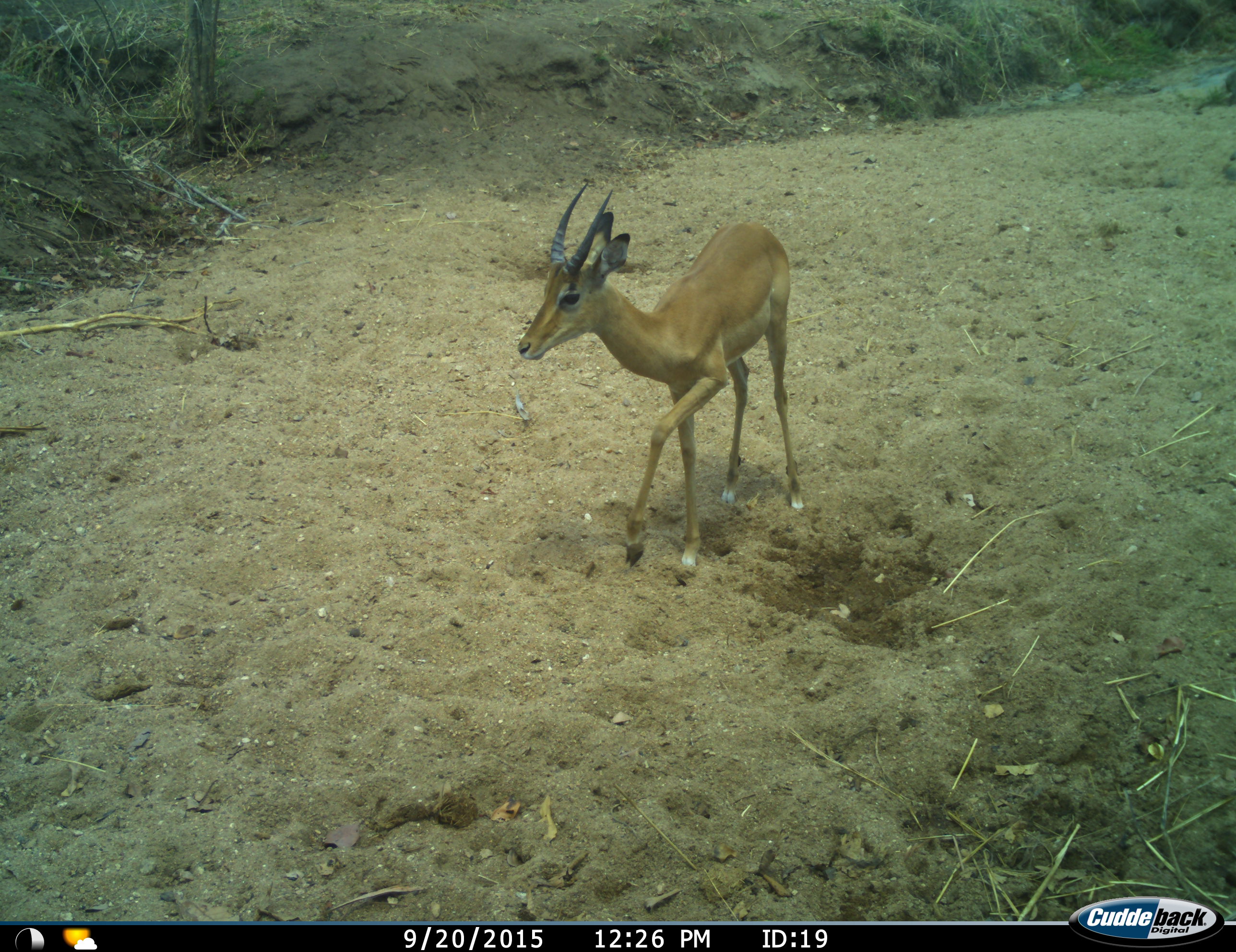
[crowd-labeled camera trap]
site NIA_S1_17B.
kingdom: Animalia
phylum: Chordata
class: Mammalia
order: Artiodactyla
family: Bovidae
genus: Aepyceros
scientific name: Aepyceros melampus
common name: impala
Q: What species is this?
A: Impala (Aepyceros melampus).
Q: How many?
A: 1.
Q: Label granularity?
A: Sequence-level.